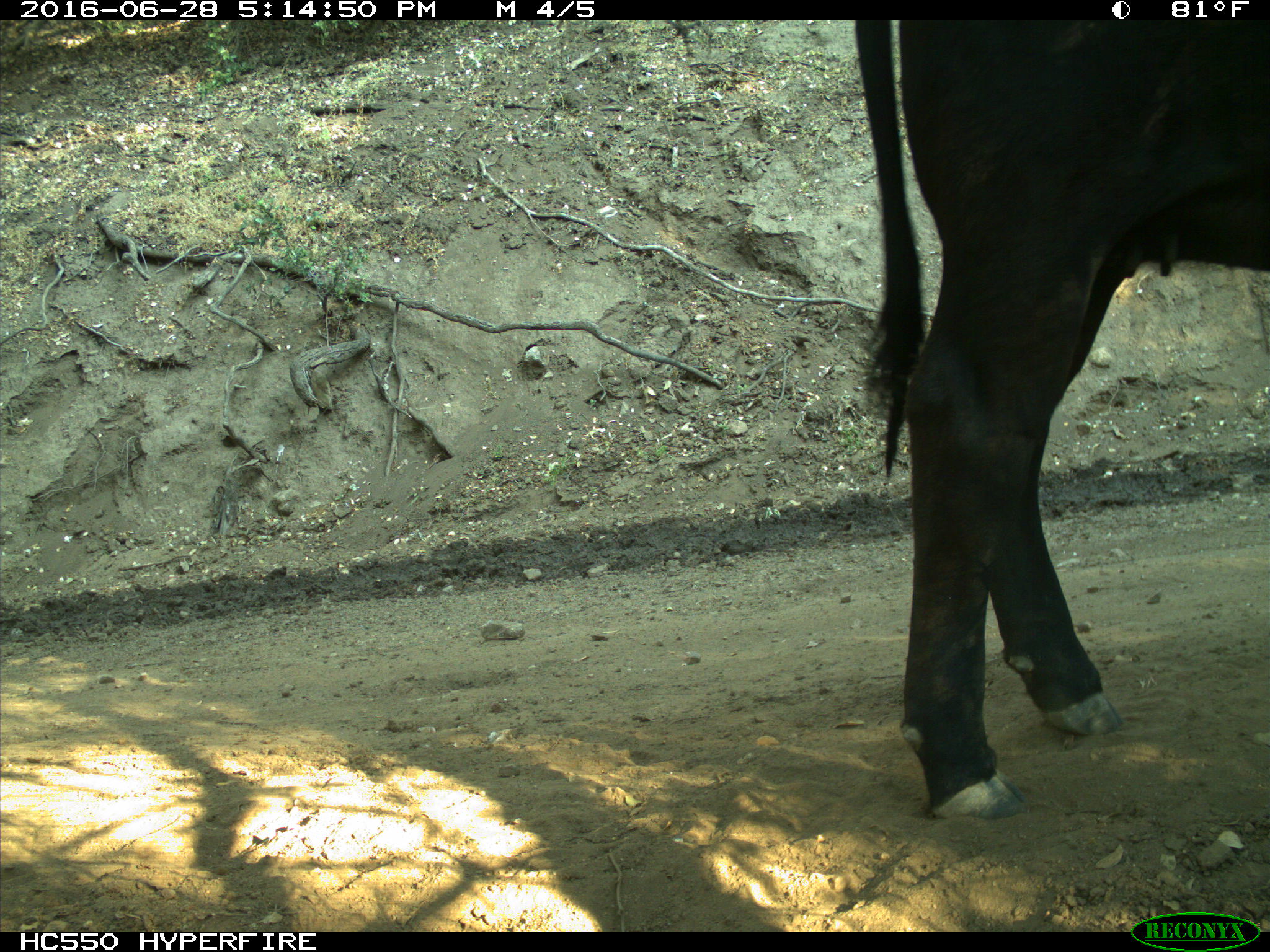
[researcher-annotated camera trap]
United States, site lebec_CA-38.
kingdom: Animalia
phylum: Chordata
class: Mammalia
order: Artiodactyla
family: Bovidae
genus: Bos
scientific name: Bos taurus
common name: domestic cow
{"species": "Bos taurus (domestic cow)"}